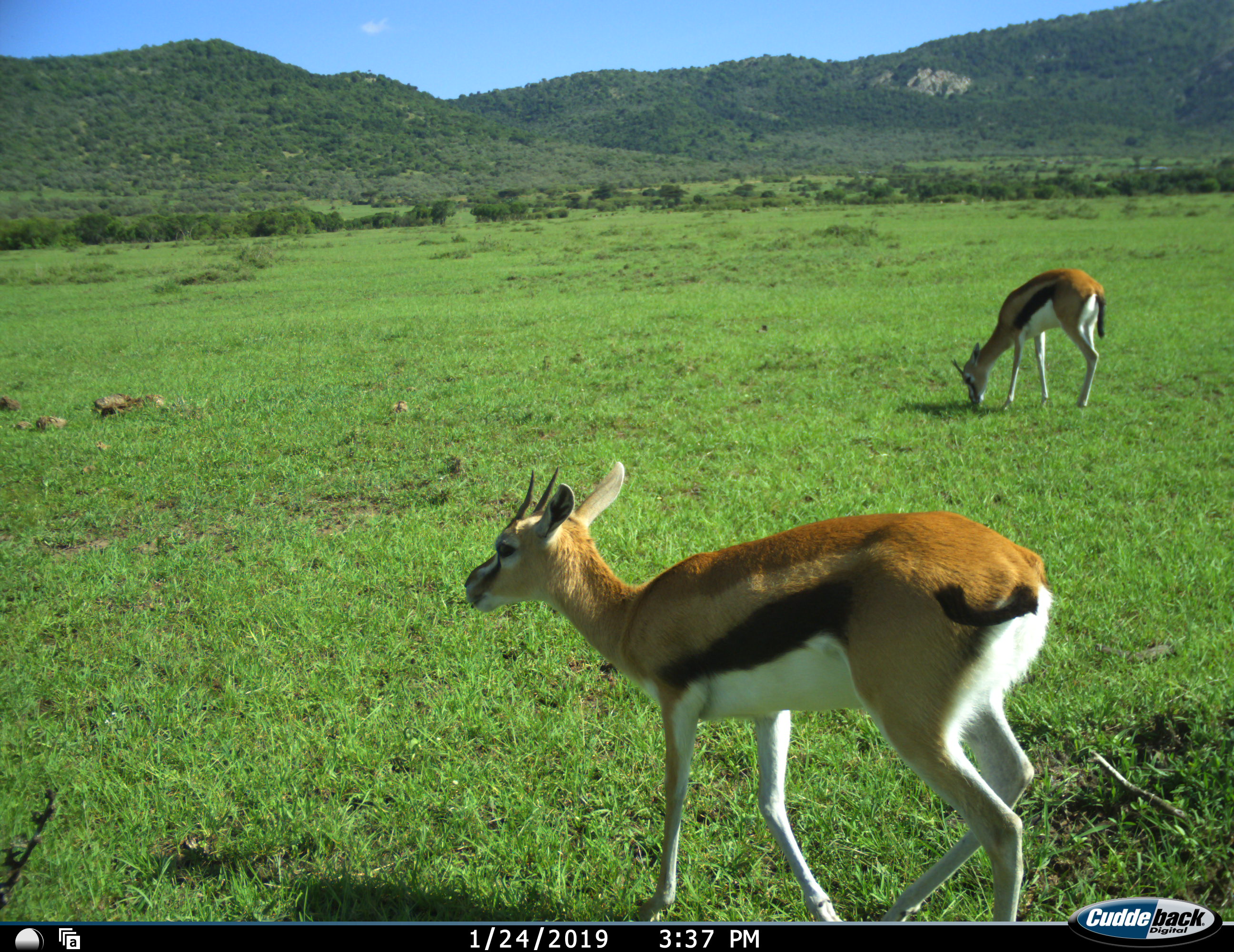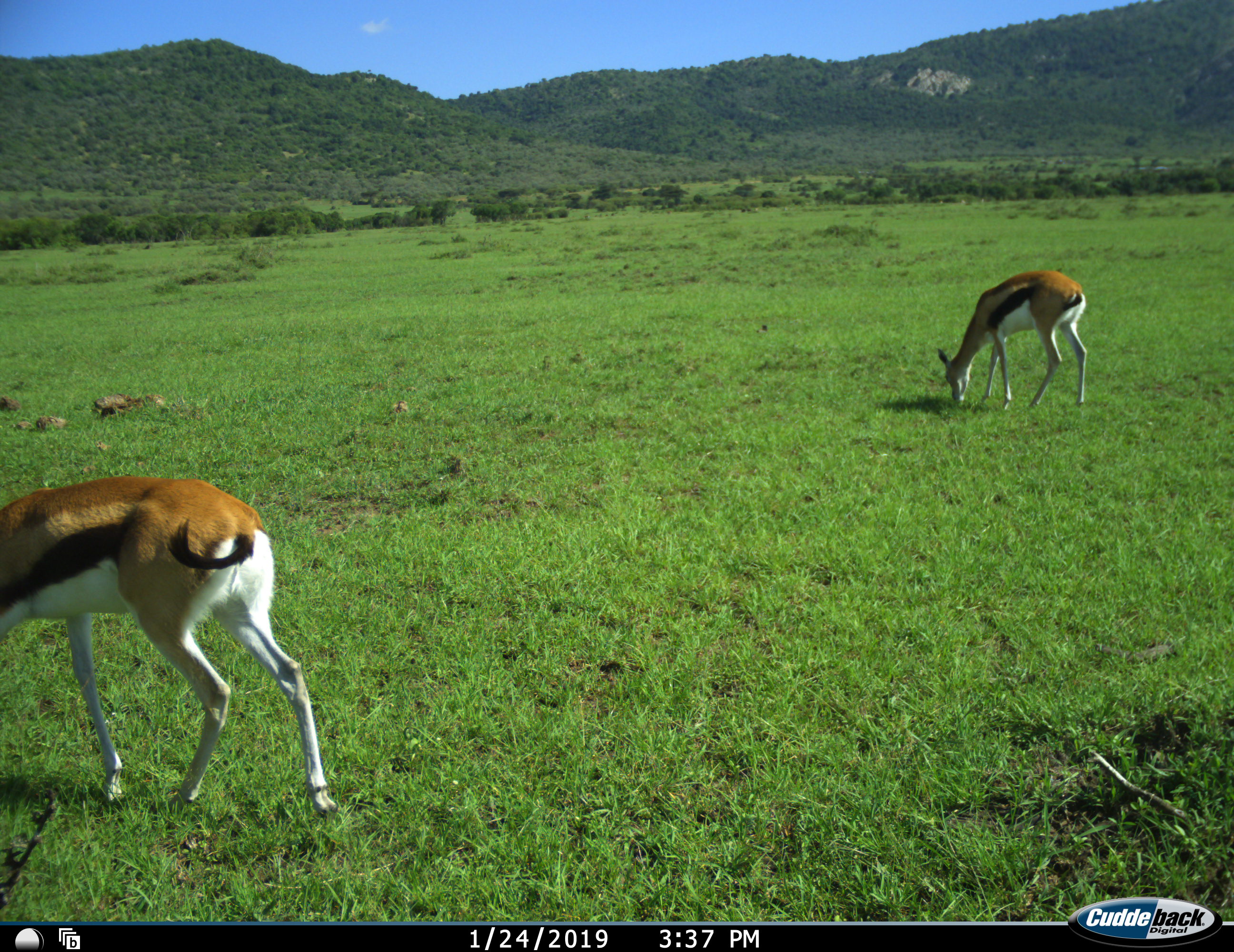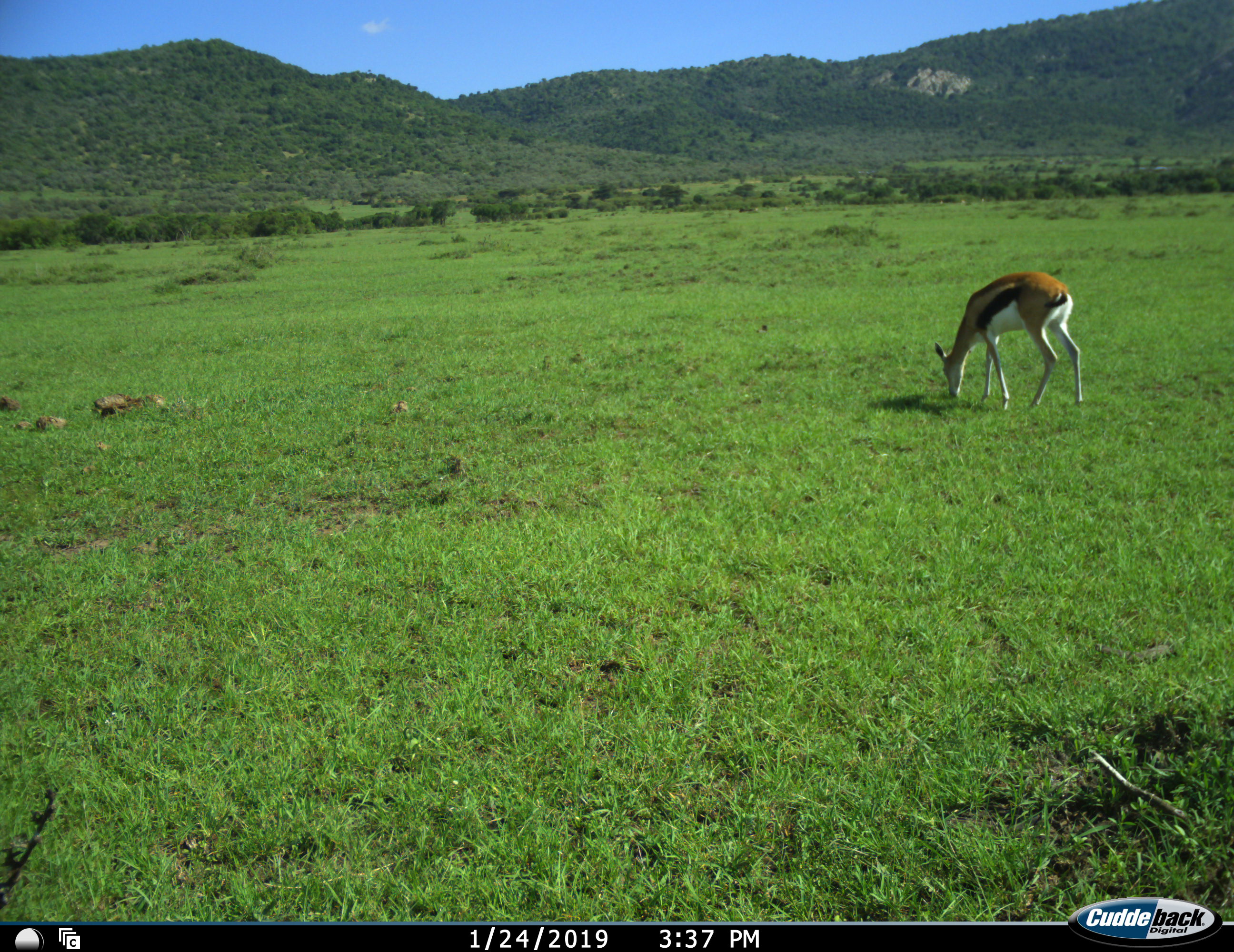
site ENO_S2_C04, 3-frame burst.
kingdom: Animalia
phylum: Chordata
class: Mammalia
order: Artiodactyla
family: Bovidae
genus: Eudorcas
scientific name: Eudorcas thomsonii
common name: thomson's gazelle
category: gazellethomsons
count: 2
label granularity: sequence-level